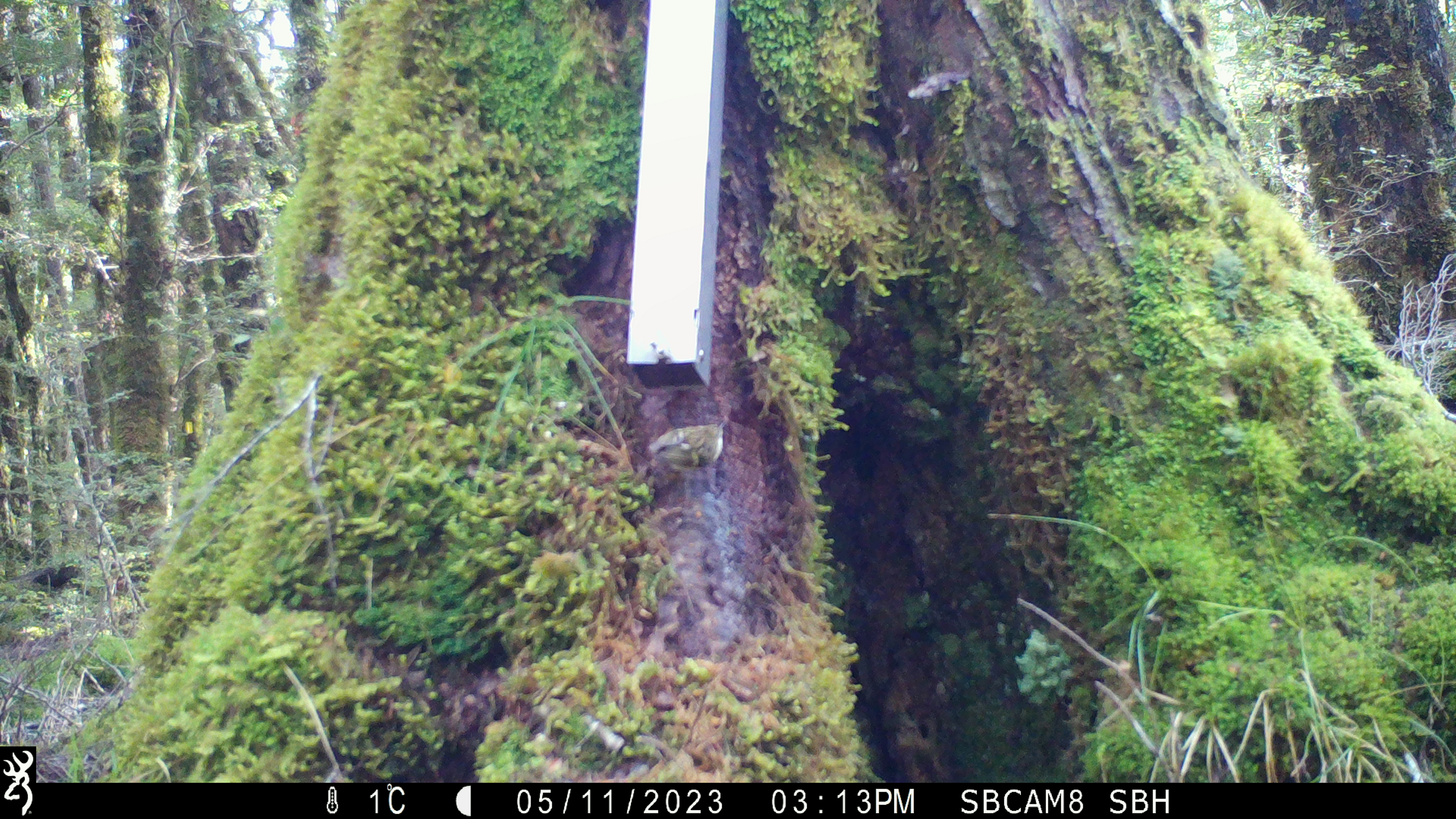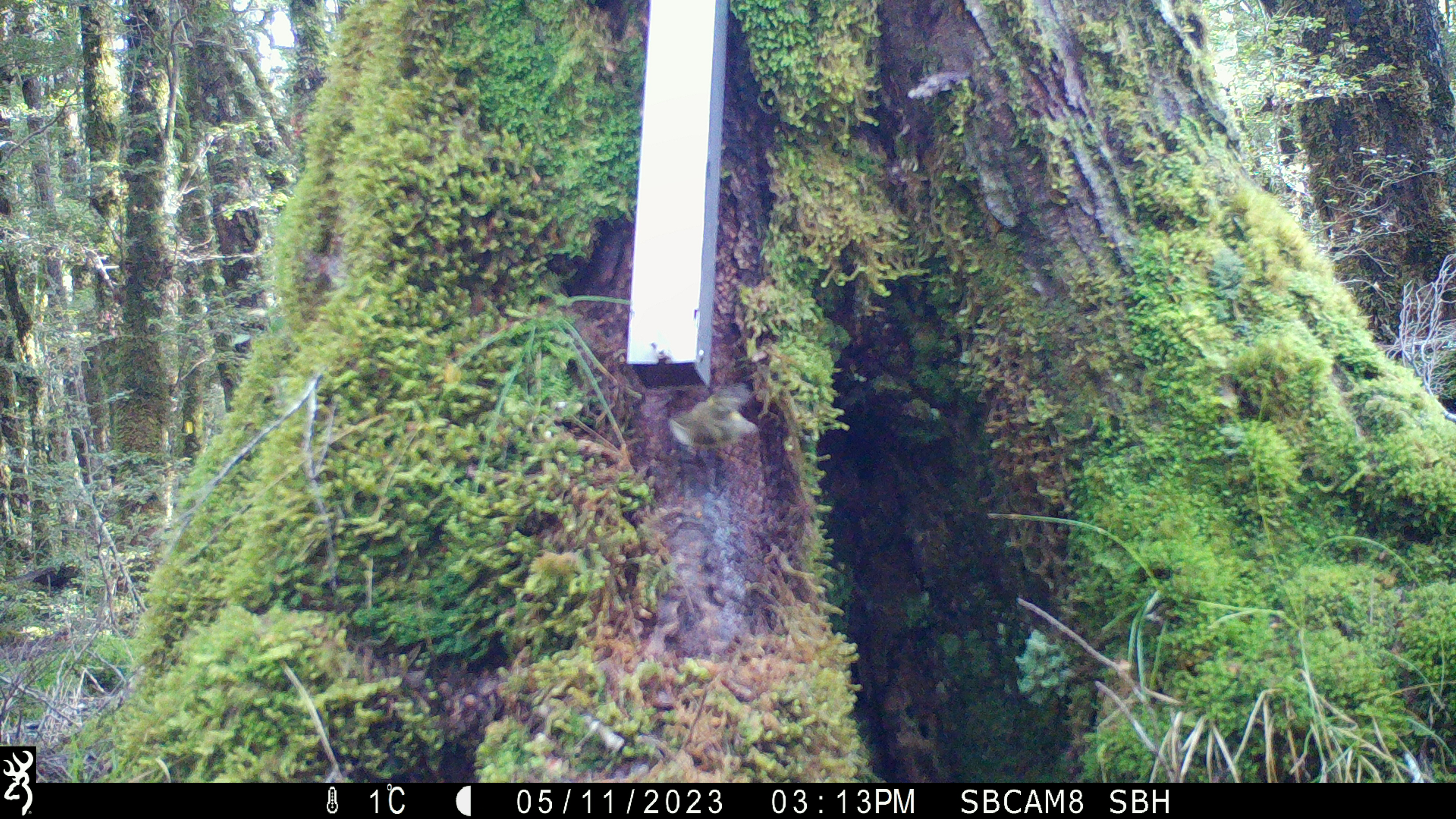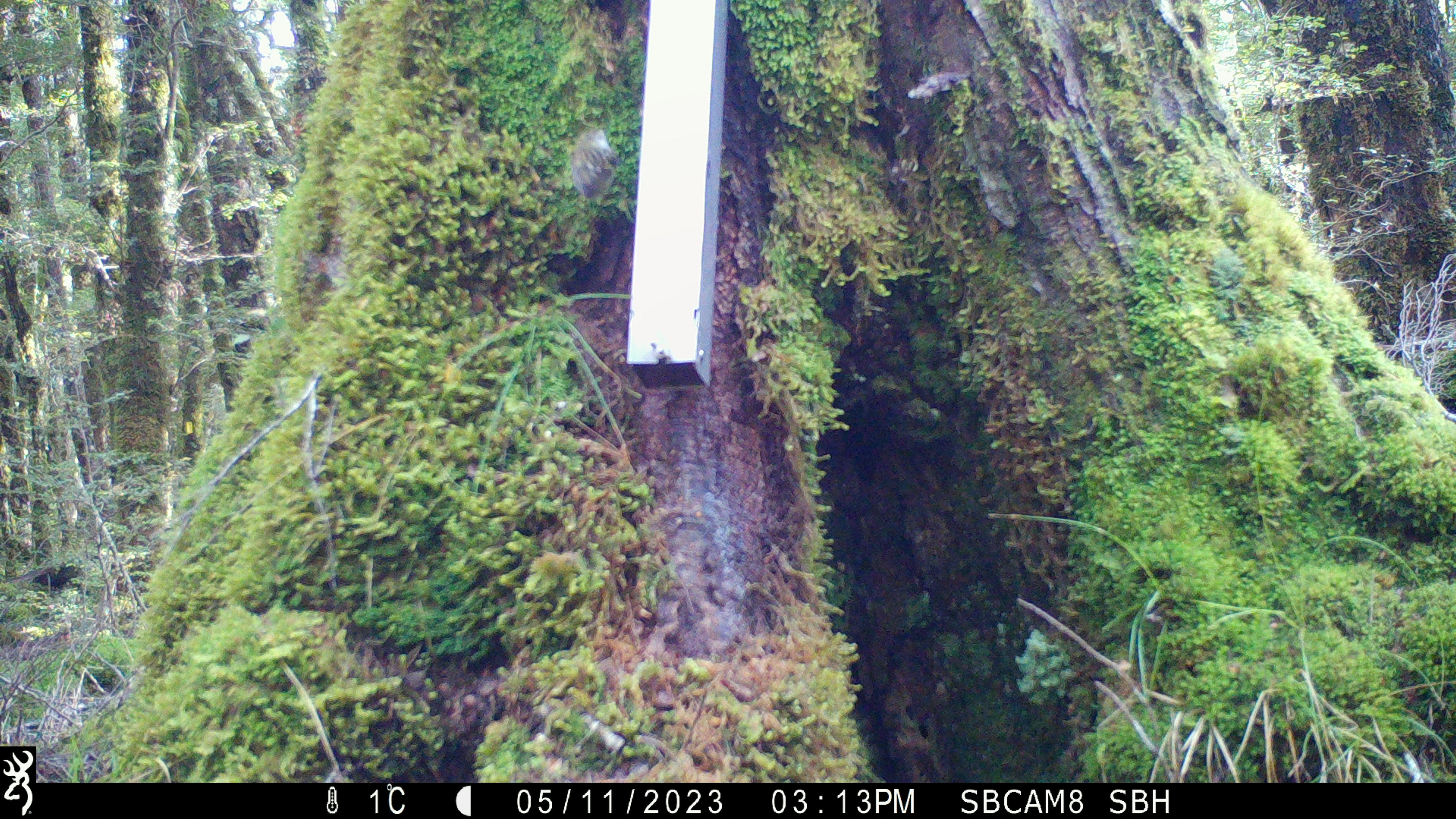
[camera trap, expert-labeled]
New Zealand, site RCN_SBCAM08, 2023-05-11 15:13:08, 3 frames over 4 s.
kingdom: Animalia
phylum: Chordata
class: Aves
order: Passeriformes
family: Acanthisittidae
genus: Acanthisitta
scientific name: Acanthisitta chloris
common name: rifleman